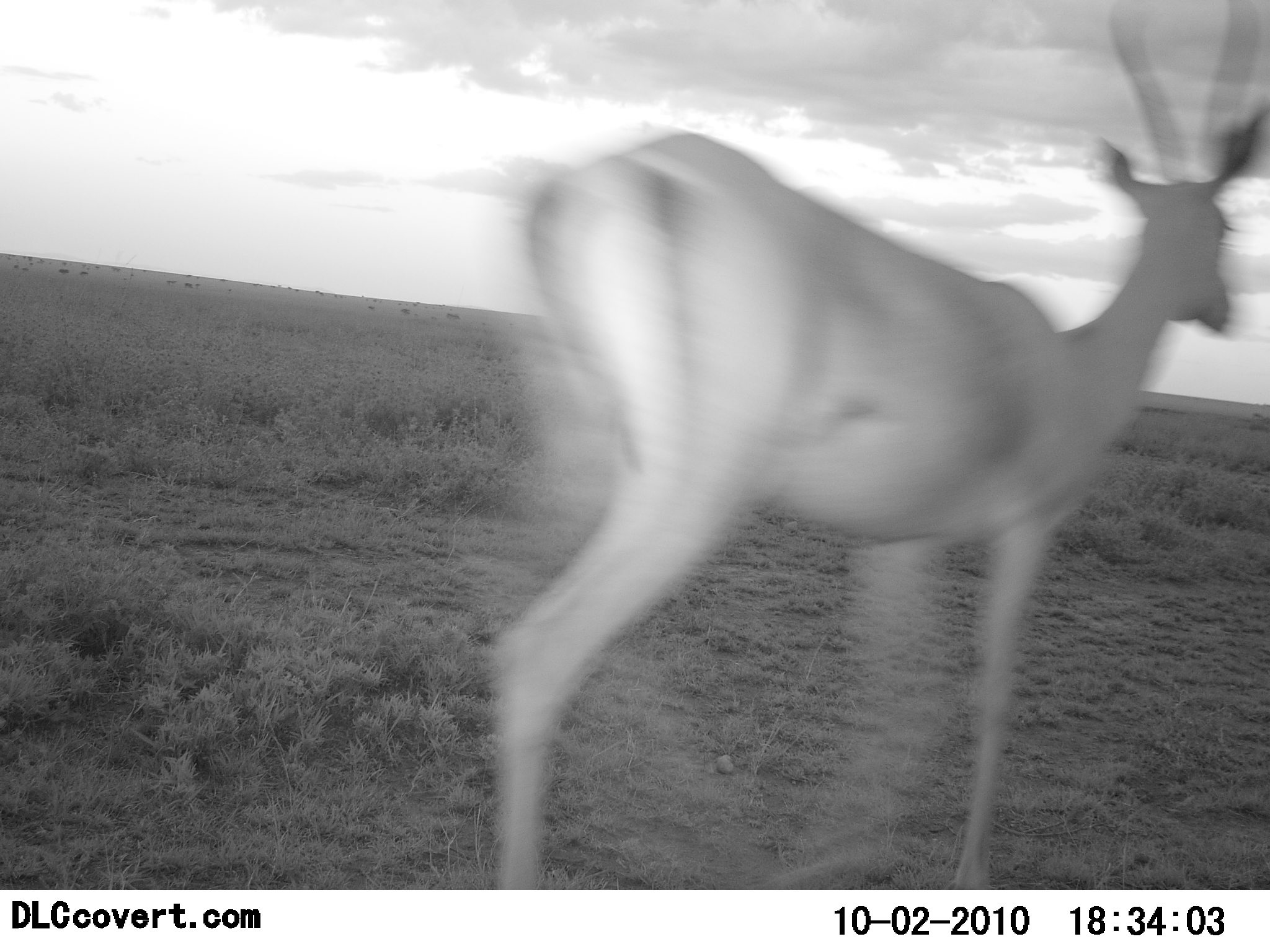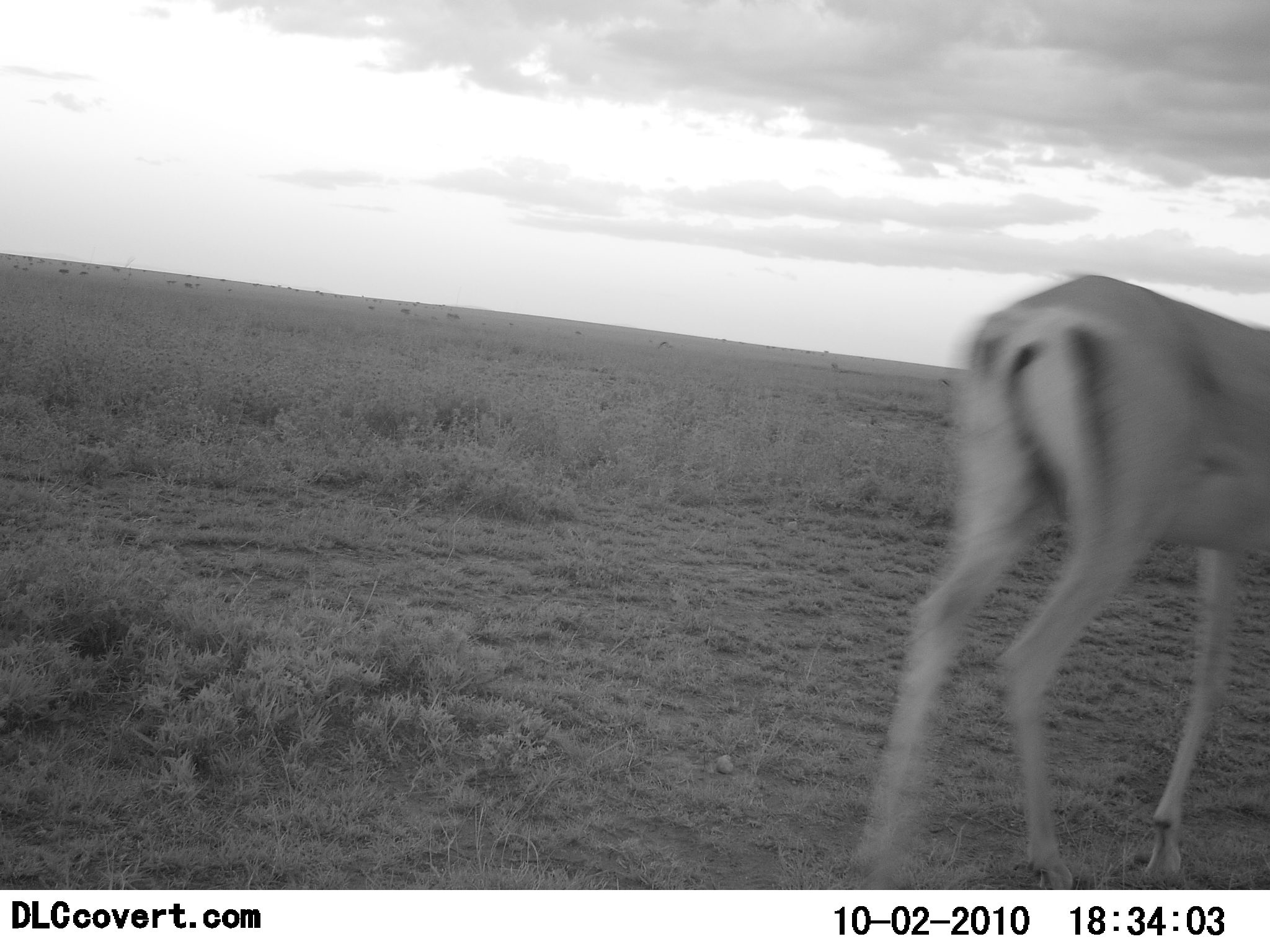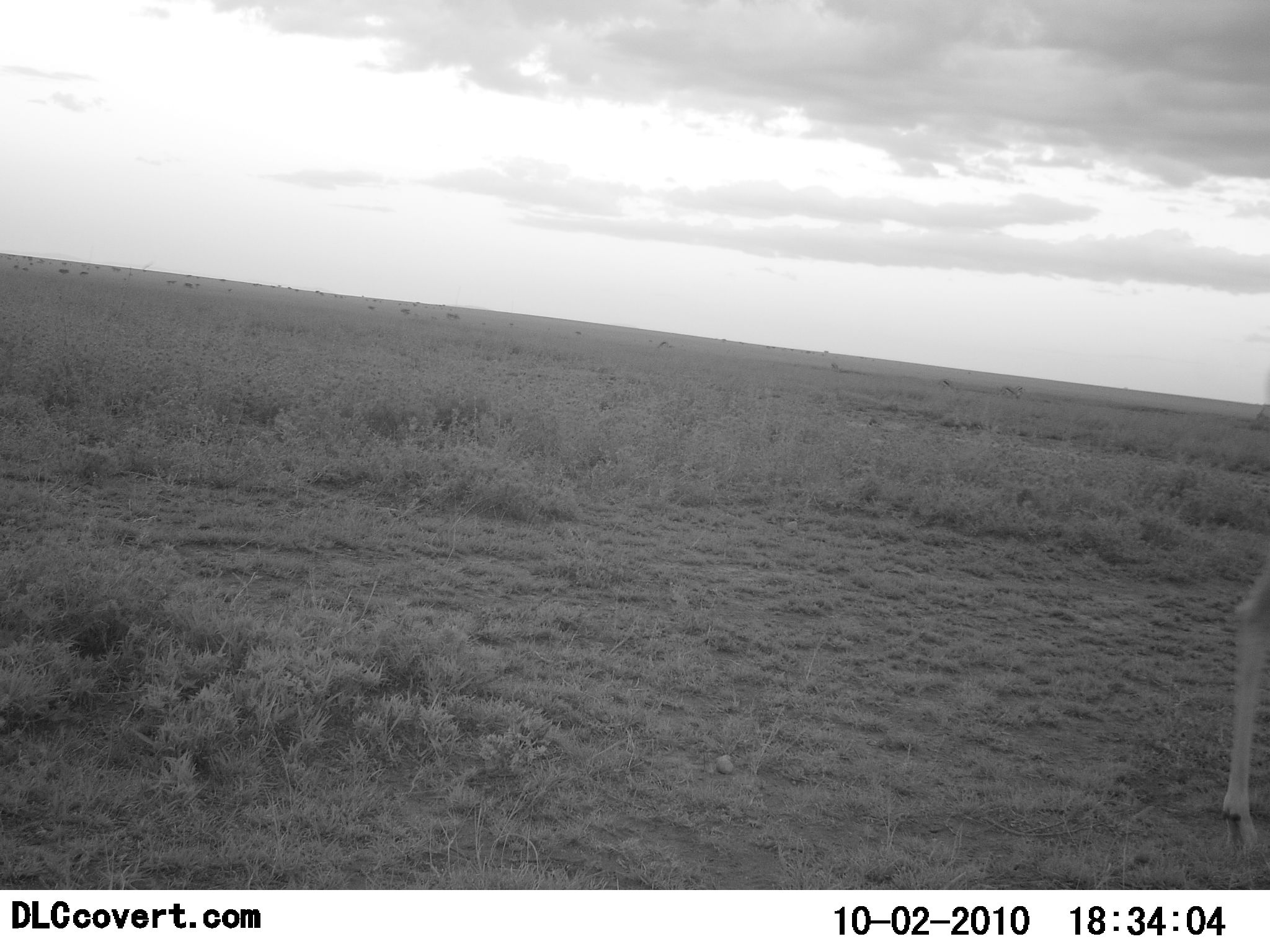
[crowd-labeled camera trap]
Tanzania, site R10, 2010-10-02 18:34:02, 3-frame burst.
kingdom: Animalia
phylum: Chordata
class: Mammalia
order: Artiodactyla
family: Bovidae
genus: Nanger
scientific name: Nanger granti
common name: grant's gazelle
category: gazellegrants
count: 1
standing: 0%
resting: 0%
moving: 100%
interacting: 0%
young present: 0%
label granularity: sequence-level